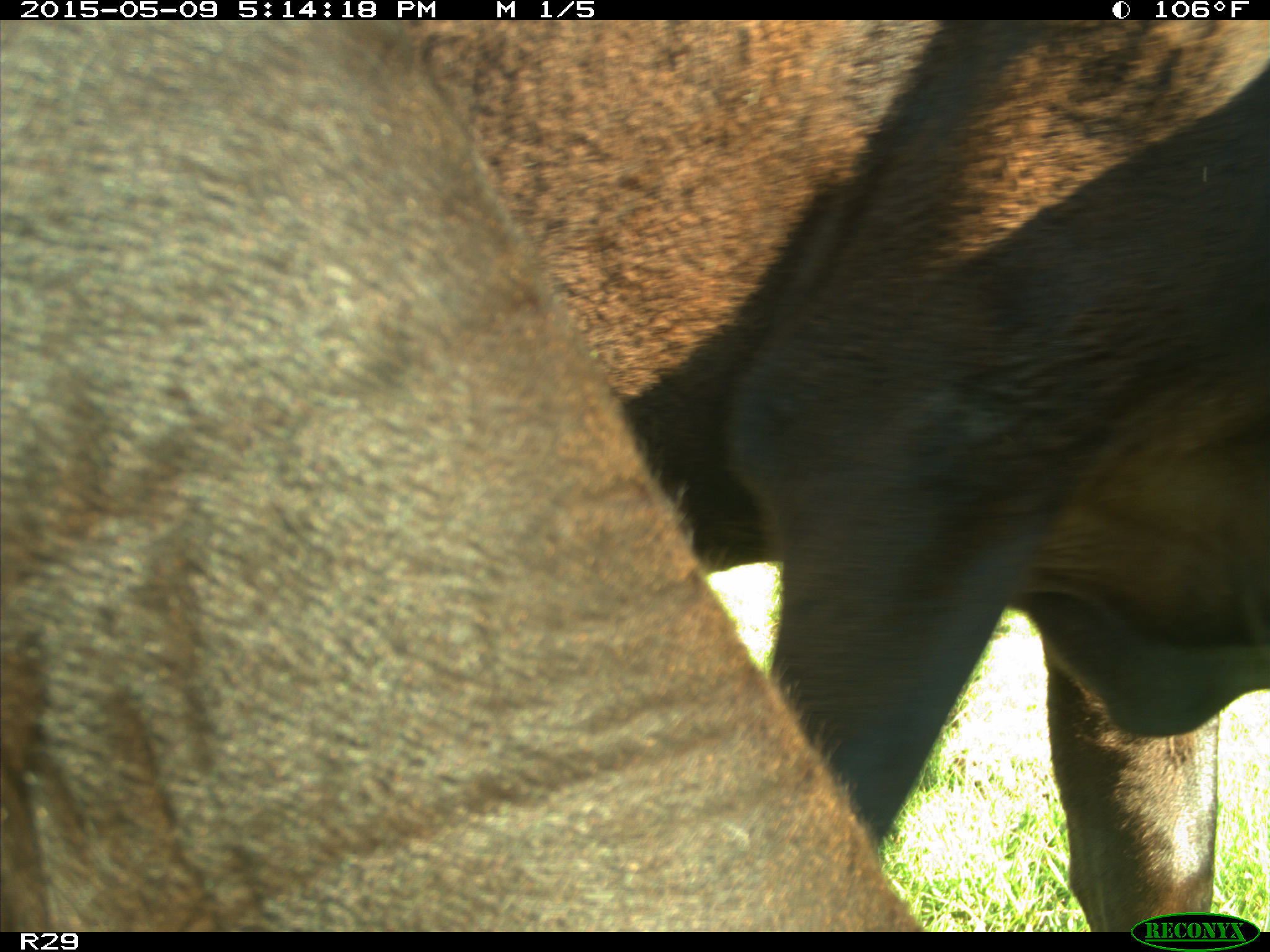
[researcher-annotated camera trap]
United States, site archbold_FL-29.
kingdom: Animalia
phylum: Chordata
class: Mammalia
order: Artiodactyla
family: Bovidae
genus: Bos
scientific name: Bos taurus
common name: domestic cow